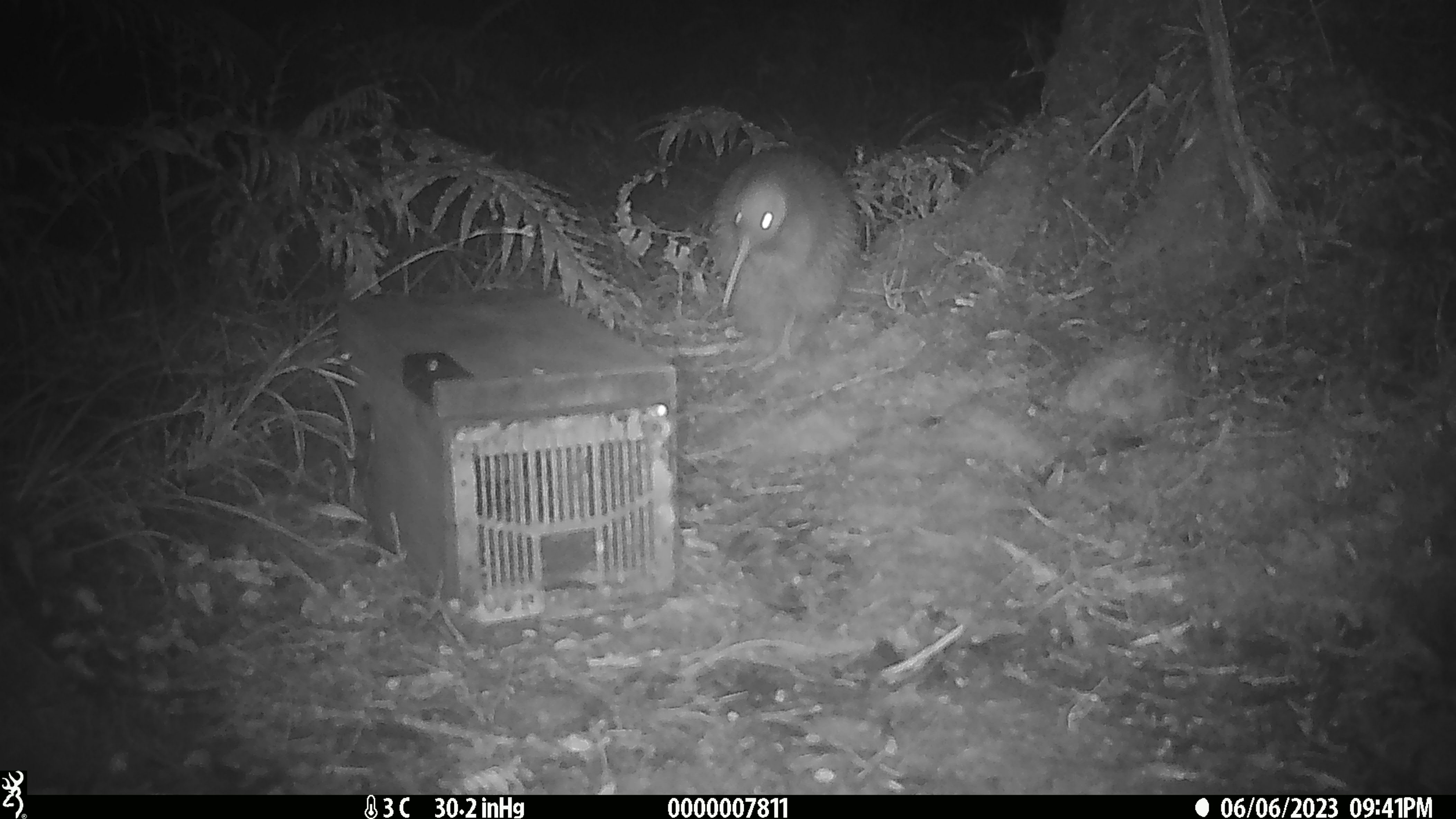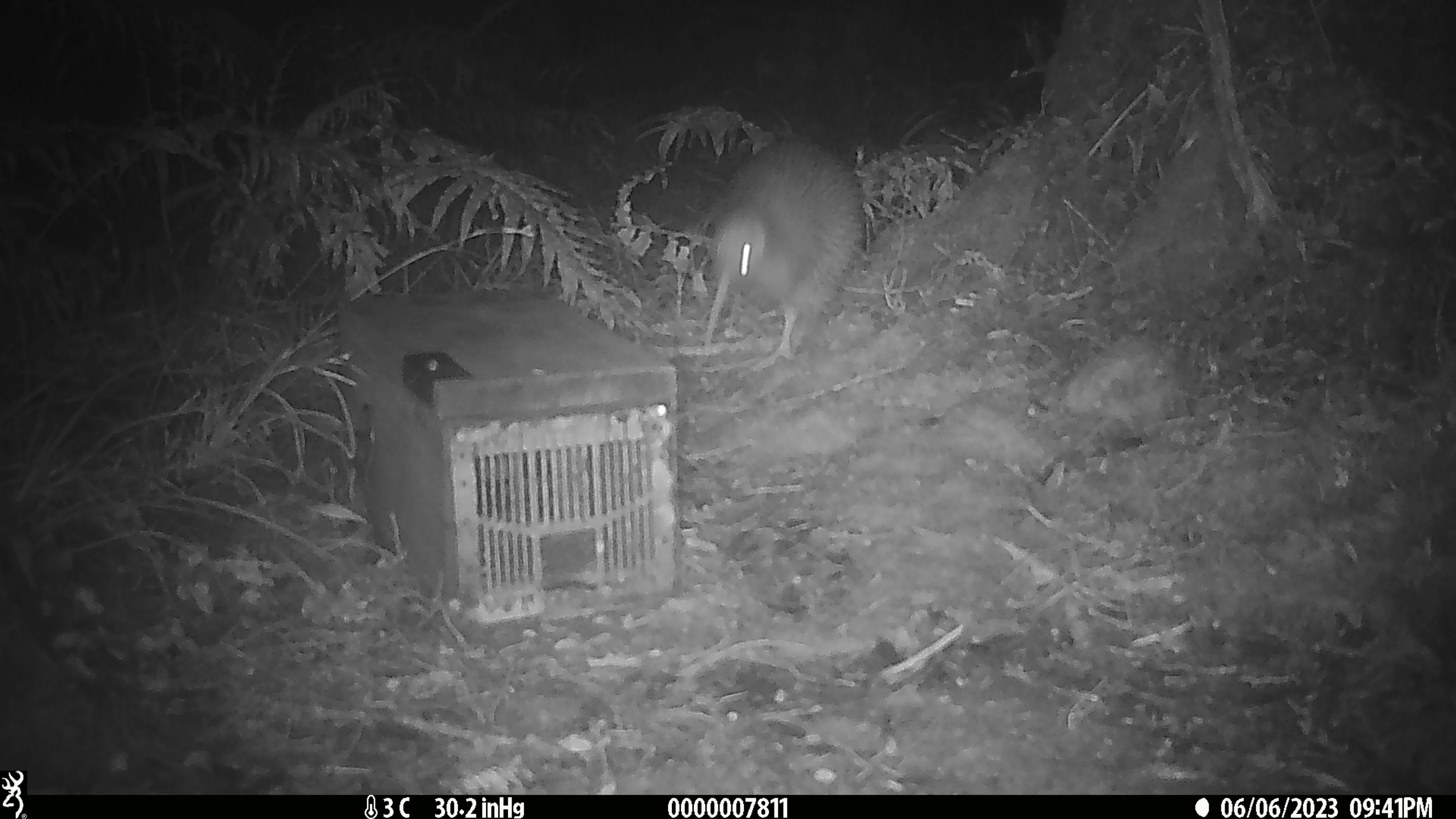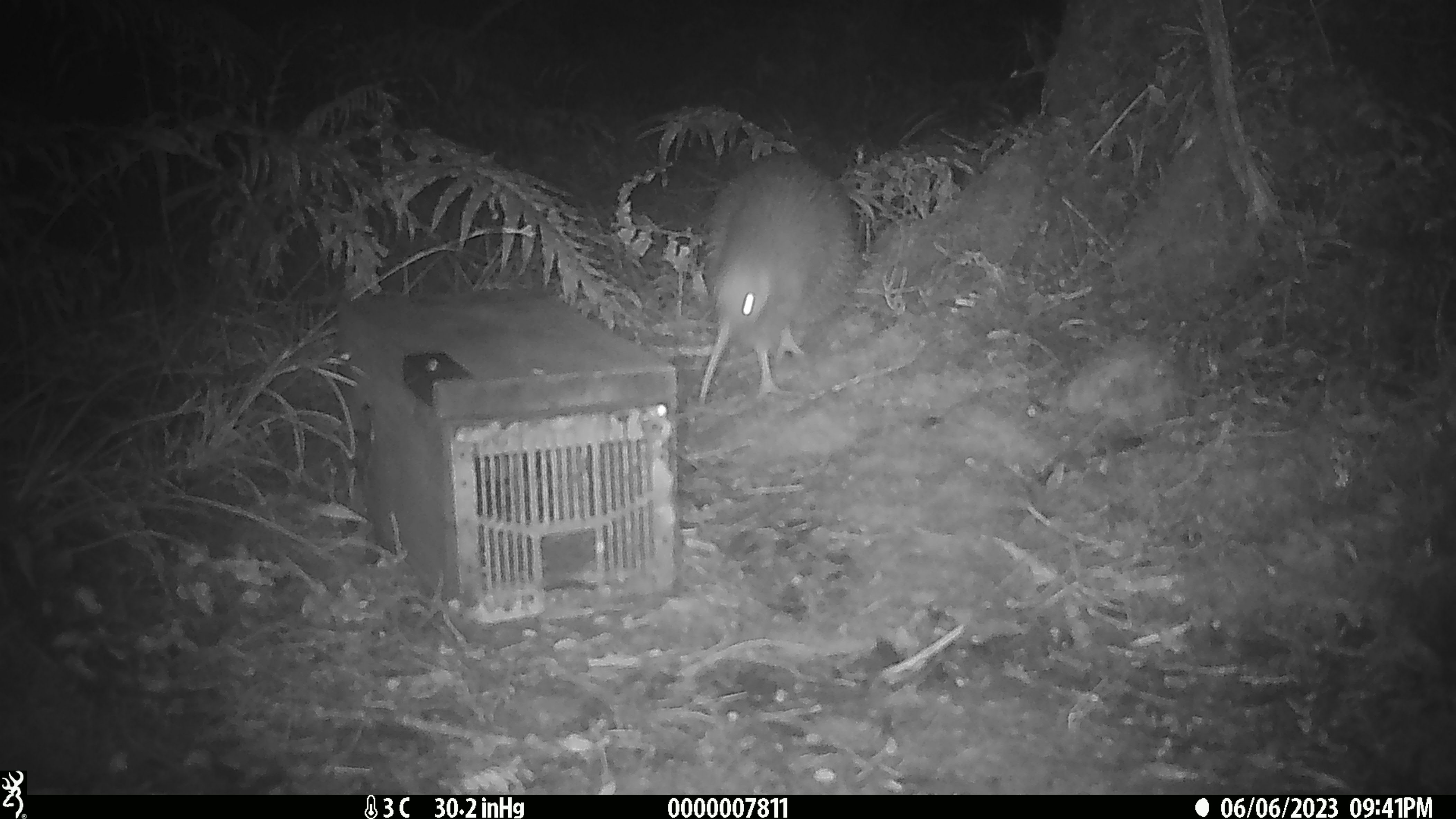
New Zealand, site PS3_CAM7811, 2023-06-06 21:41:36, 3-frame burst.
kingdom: Animalia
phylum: Chordata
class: Aves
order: Apterygiformes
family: Apterygidae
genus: Apteryx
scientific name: Apteryx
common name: kiwi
Kiwi (Apteryx).